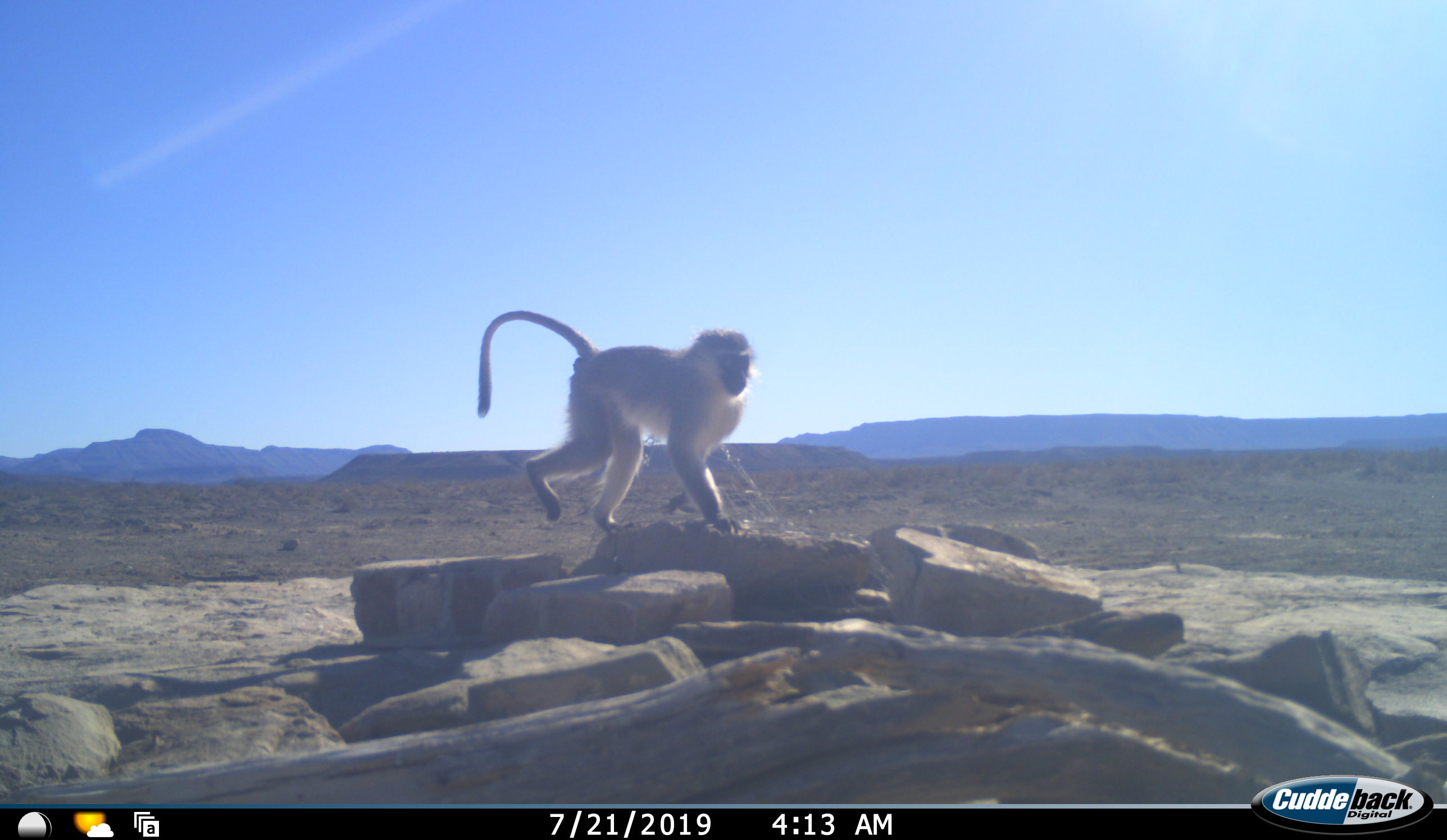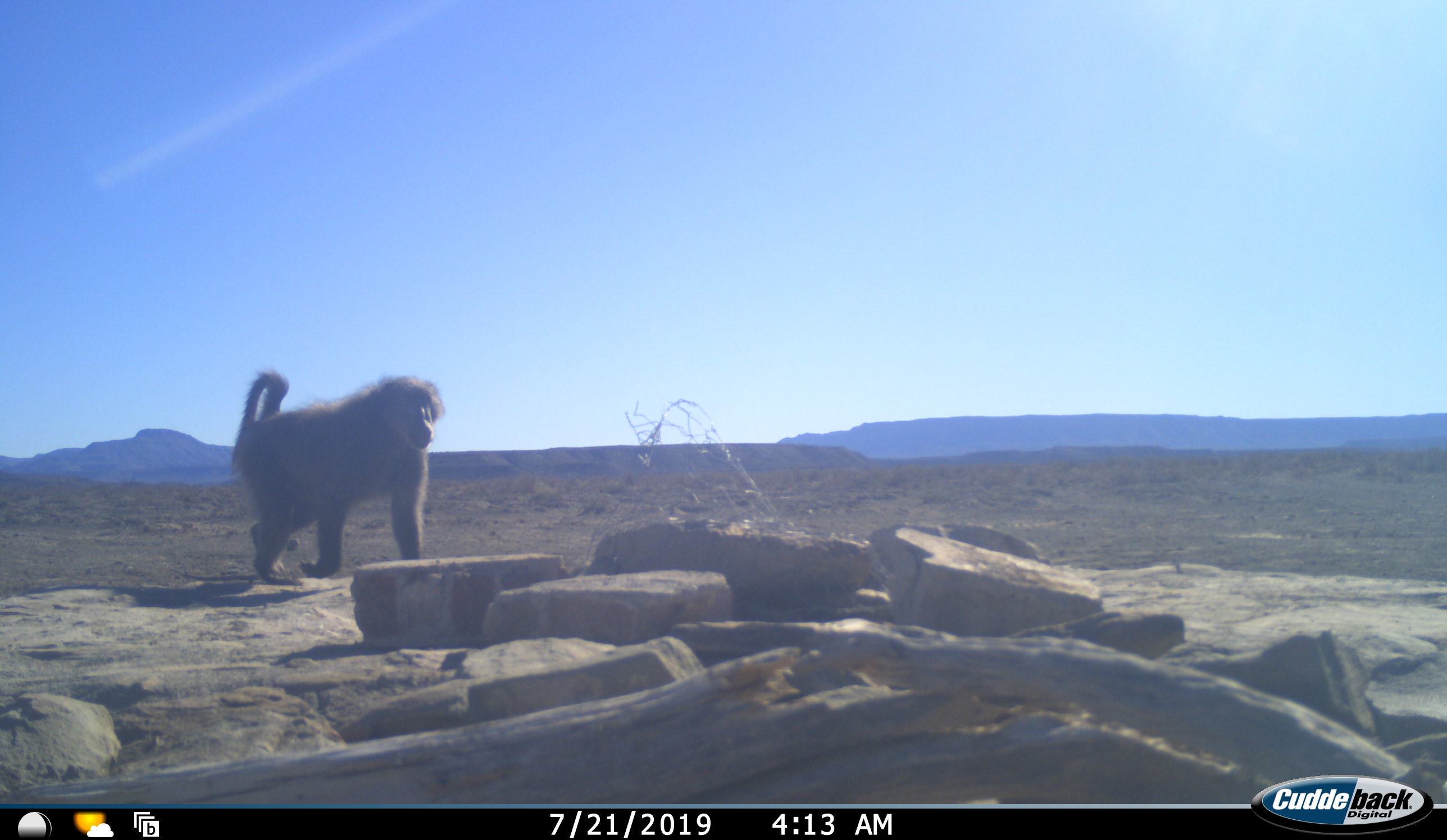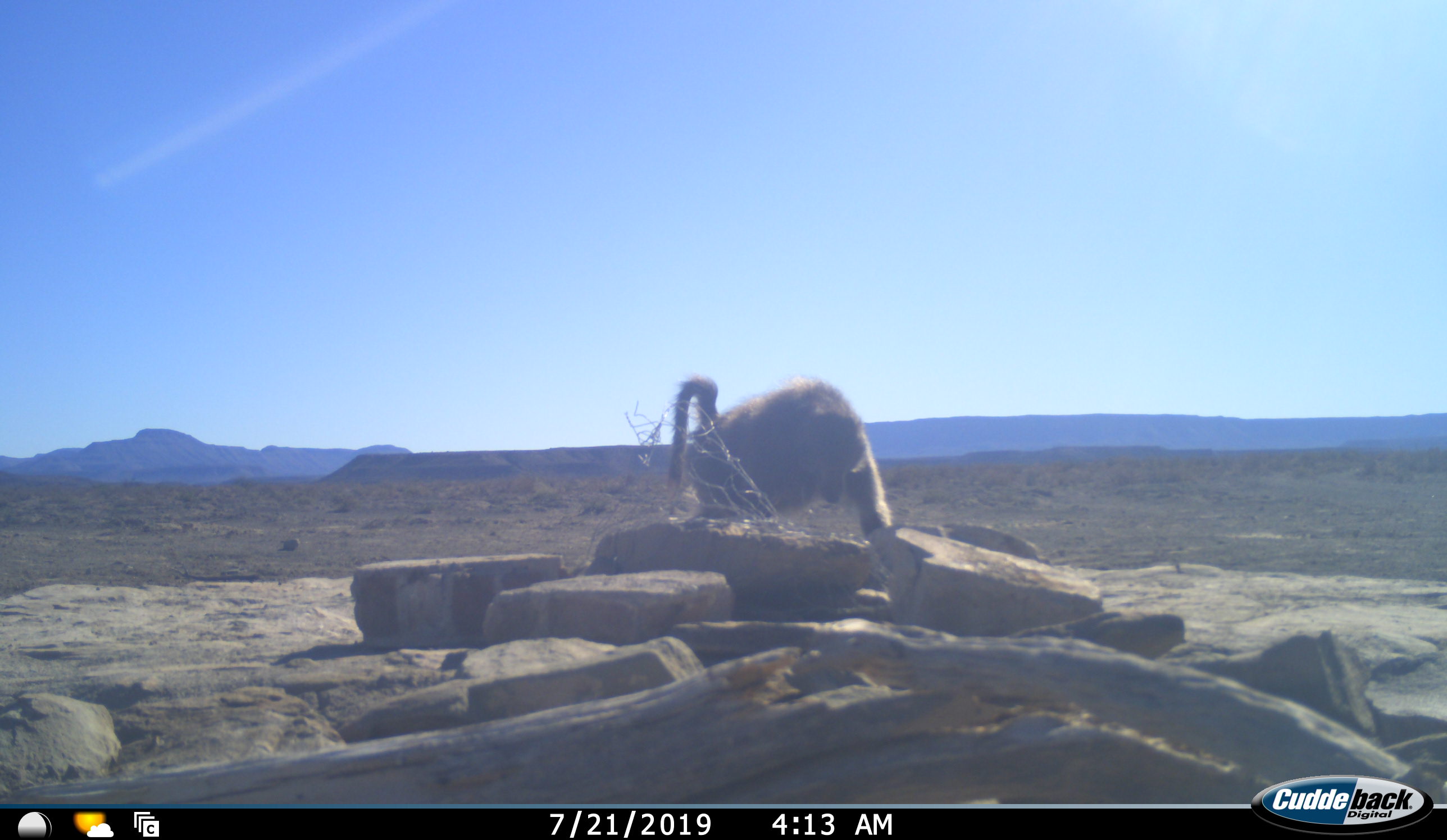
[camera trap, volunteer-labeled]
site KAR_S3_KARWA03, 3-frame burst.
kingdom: Animalia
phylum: Chordata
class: Mammalia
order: Primates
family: Cercopithecidae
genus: Papio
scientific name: Papio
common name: baboon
Baboon (Papio), count 1. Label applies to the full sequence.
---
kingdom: Animalia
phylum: Chordata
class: Mammalia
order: Primates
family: Cercopithecidae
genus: Chlorocebus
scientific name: Chlorocebus pygerythrus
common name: vervet monkey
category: monkeyvervet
Monkeyvervet (vervet monkey) (Chlorocebus pygerythrus), count 1. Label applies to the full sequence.